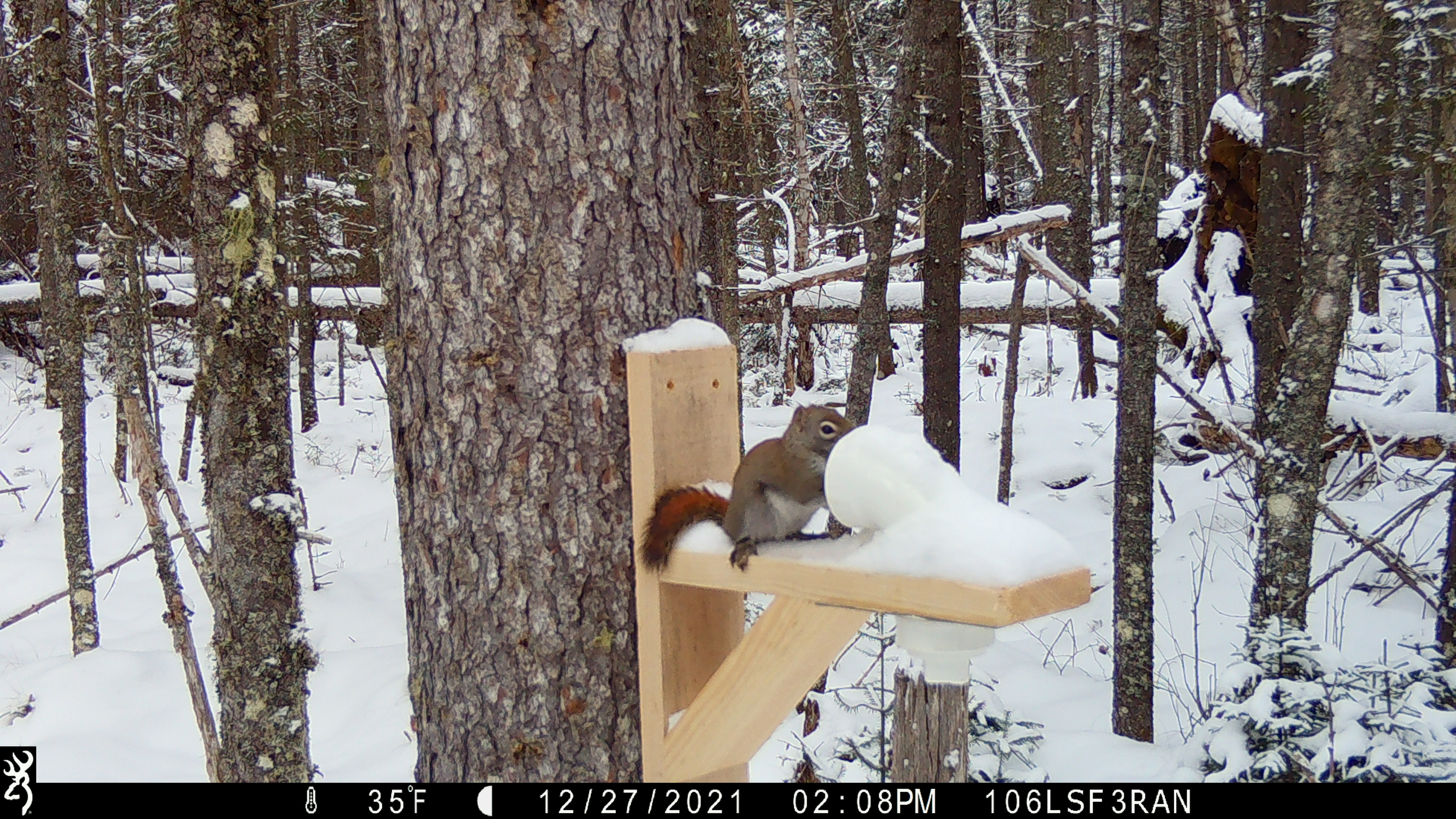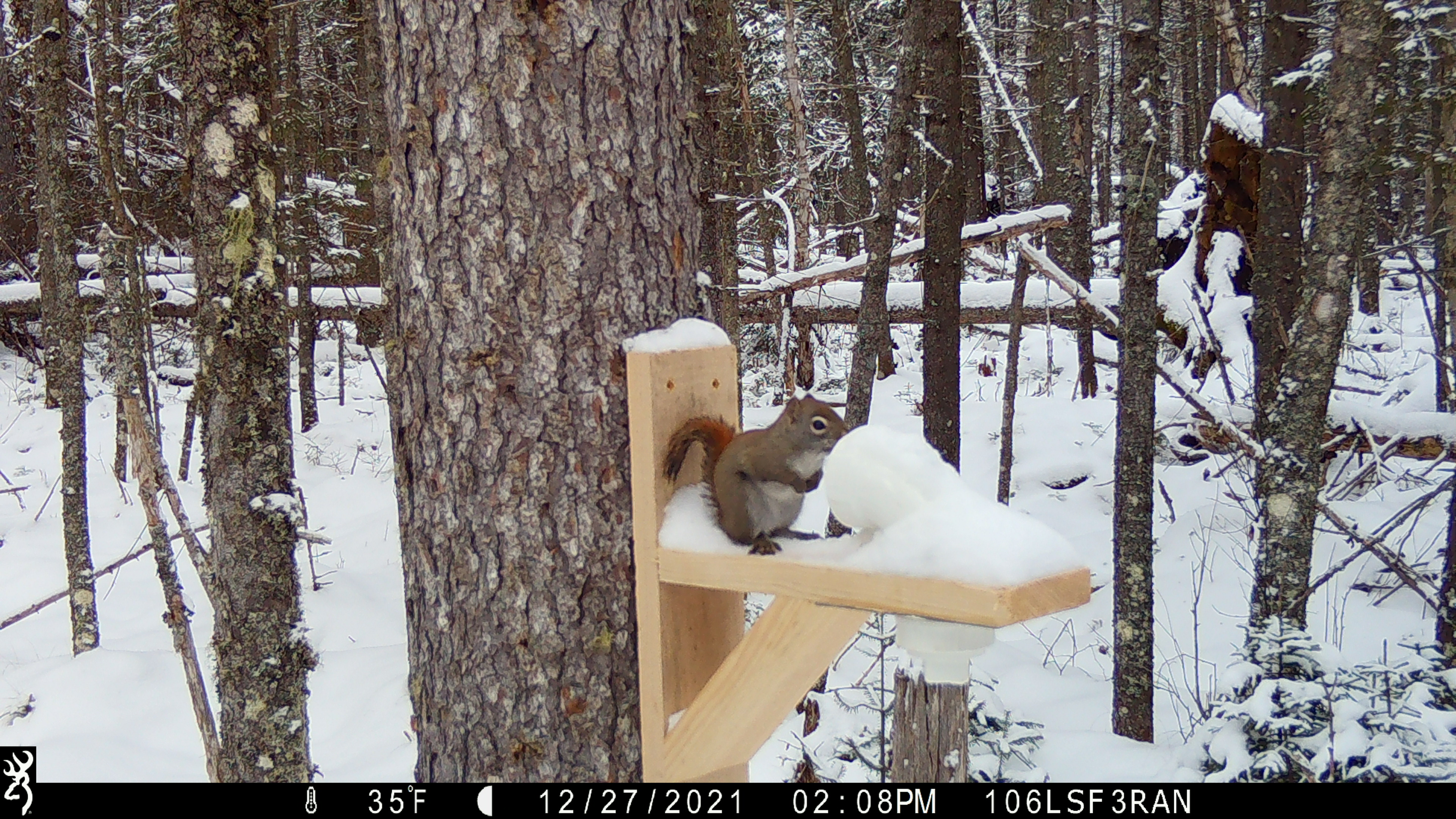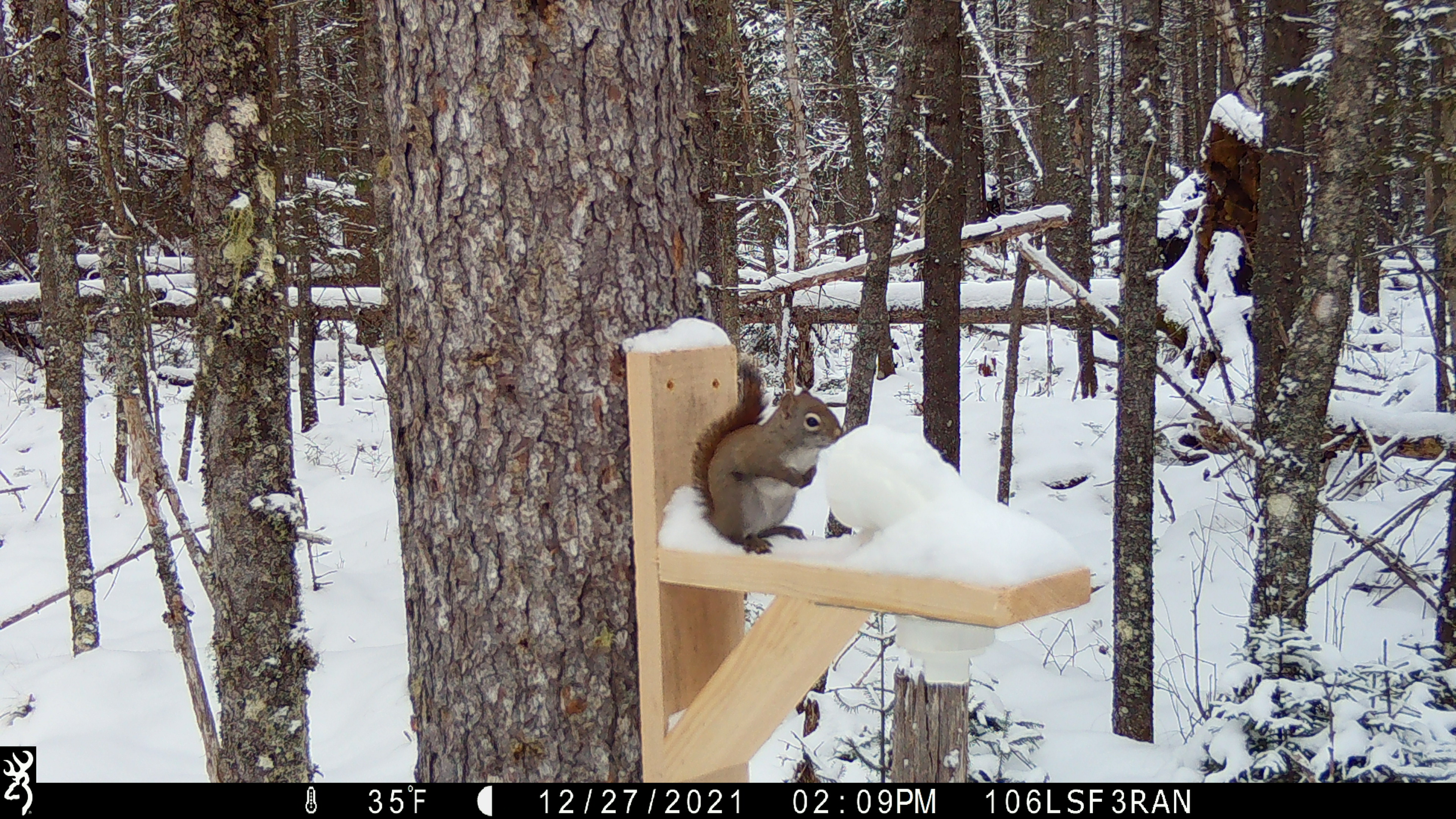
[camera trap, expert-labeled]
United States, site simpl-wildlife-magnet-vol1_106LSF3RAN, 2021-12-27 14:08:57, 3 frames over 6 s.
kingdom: Animalia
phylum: Chordata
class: Mammalia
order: Rodentia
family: Sciuridae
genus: Tamiasciurus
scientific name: Tamiasciurus hudsonicus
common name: red squirrel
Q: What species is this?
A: Red squirrel (Tamiasciurus hudsonicus).